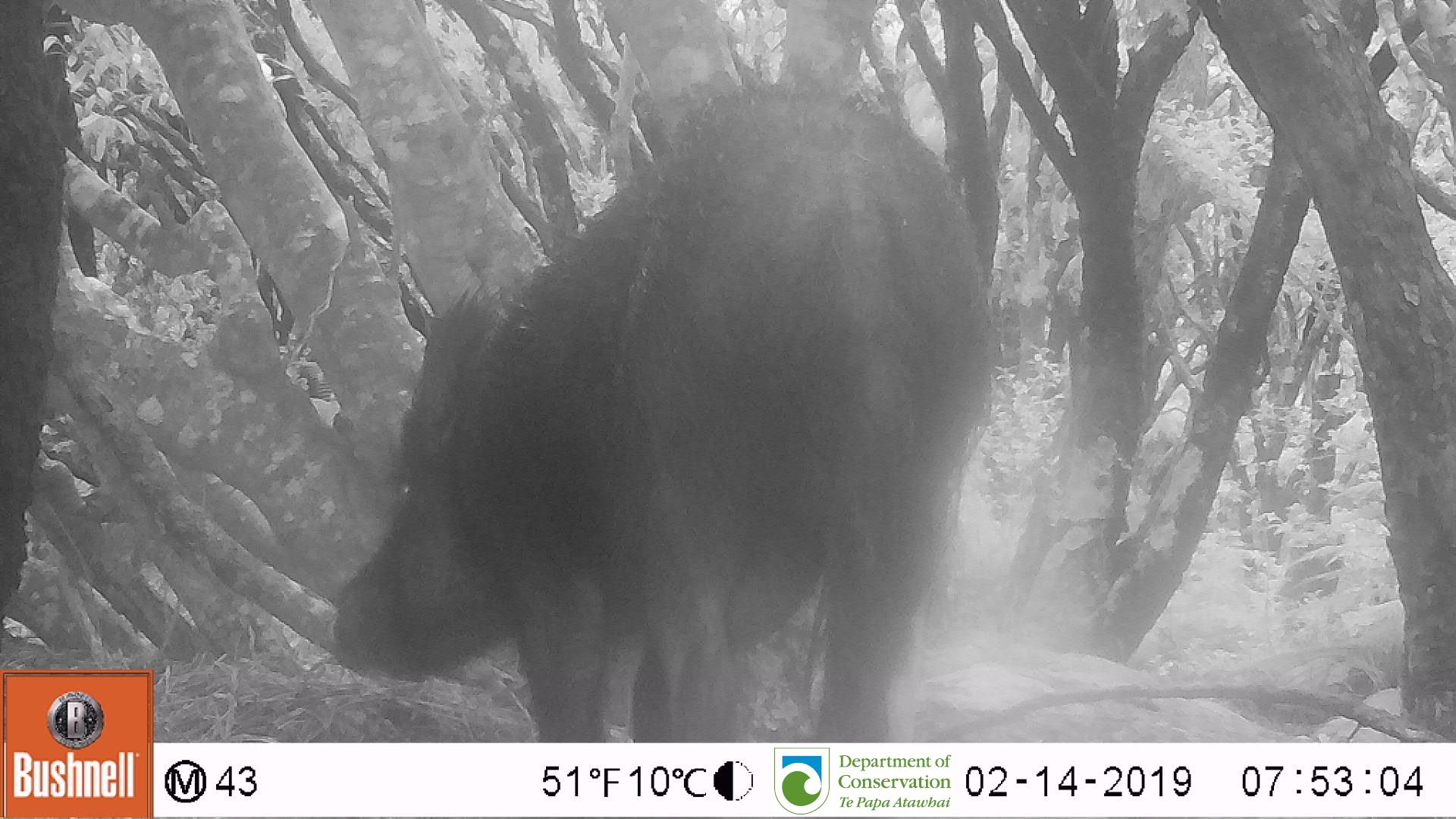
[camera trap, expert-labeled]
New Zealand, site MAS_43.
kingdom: Animalia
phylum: Chordata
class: Mammalia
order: Artiodactyla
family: Suidae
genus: Sus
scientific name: Sus scrofa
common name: pig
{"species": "pig (Sus scrofa)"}